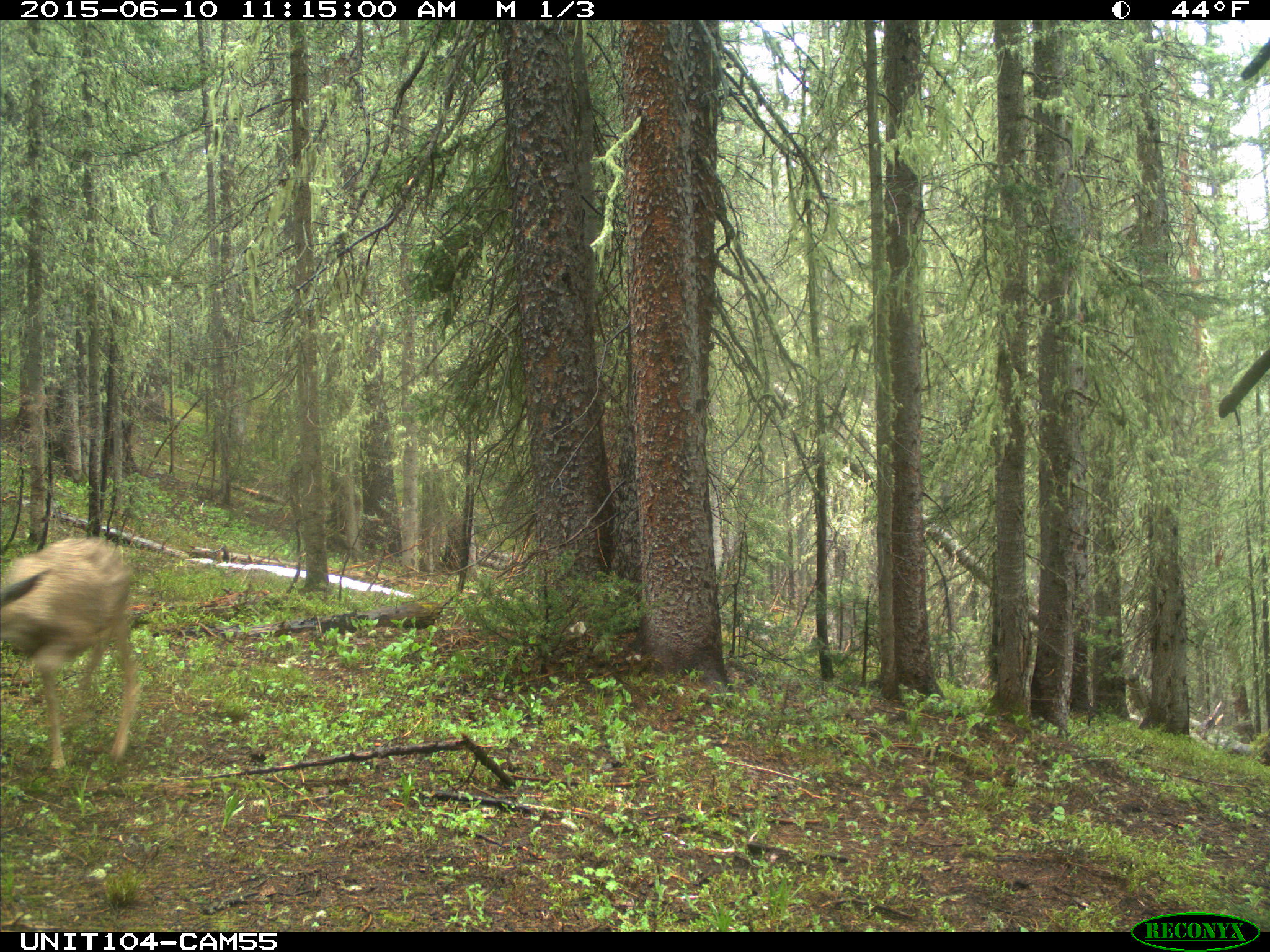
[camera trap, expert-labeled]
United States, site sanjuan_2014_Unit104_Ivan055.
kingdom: Animalia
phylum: Chordata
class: Mammalia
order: Artiodactyla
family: Cervidae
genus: Odocoileus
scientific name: Odocoileus hemionus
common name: mule deer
Odocoileus hemionus (mule deer).